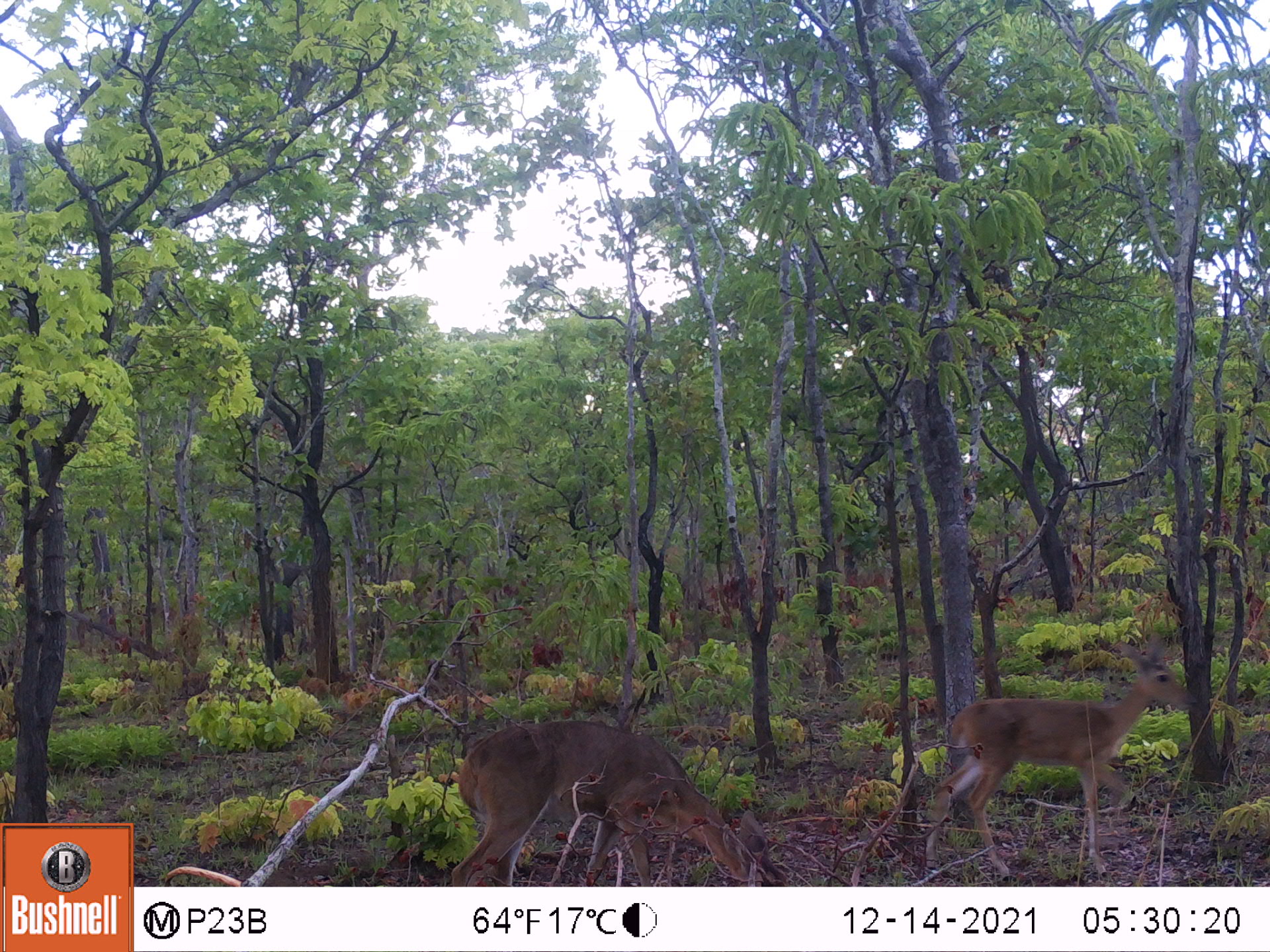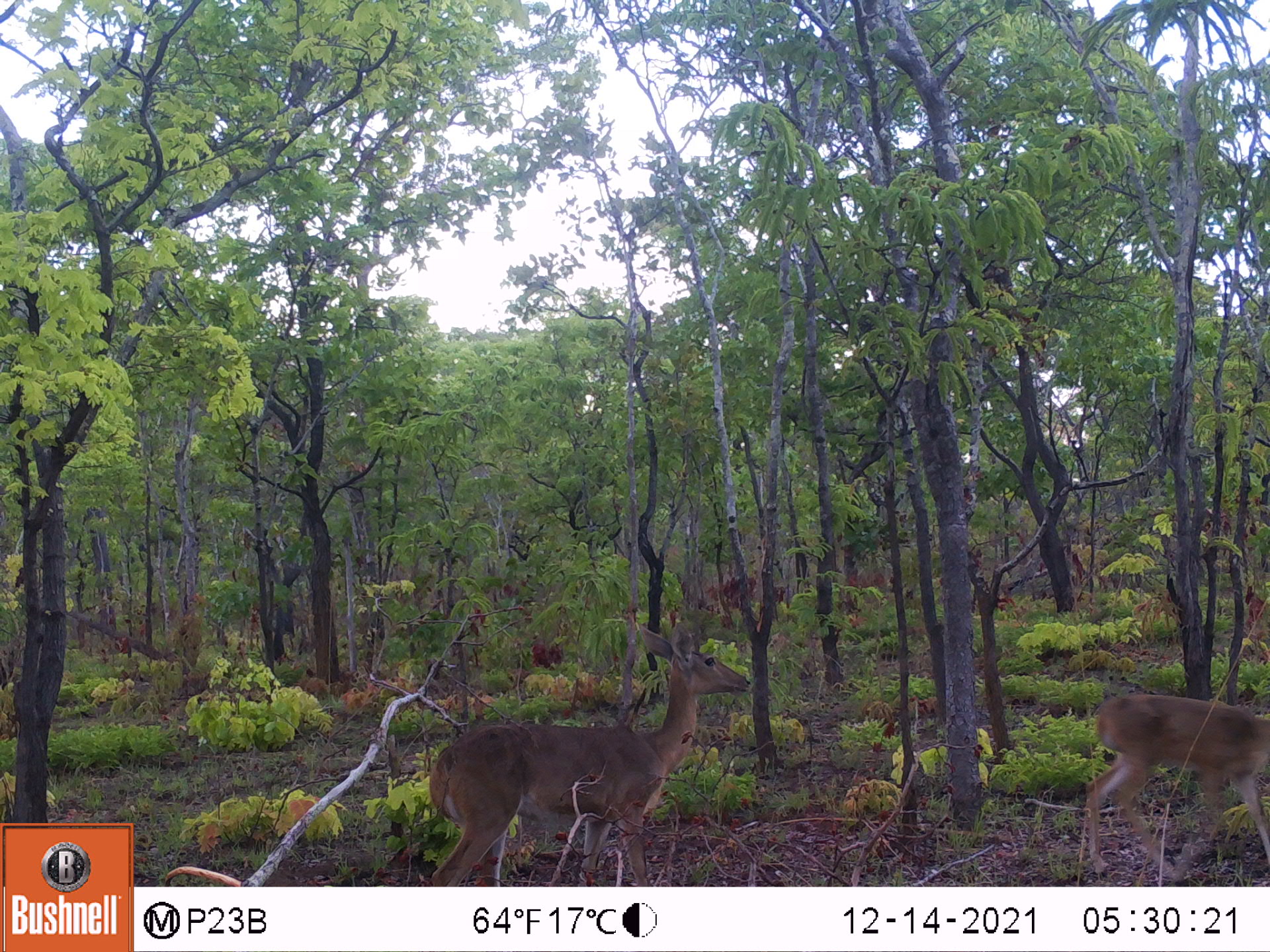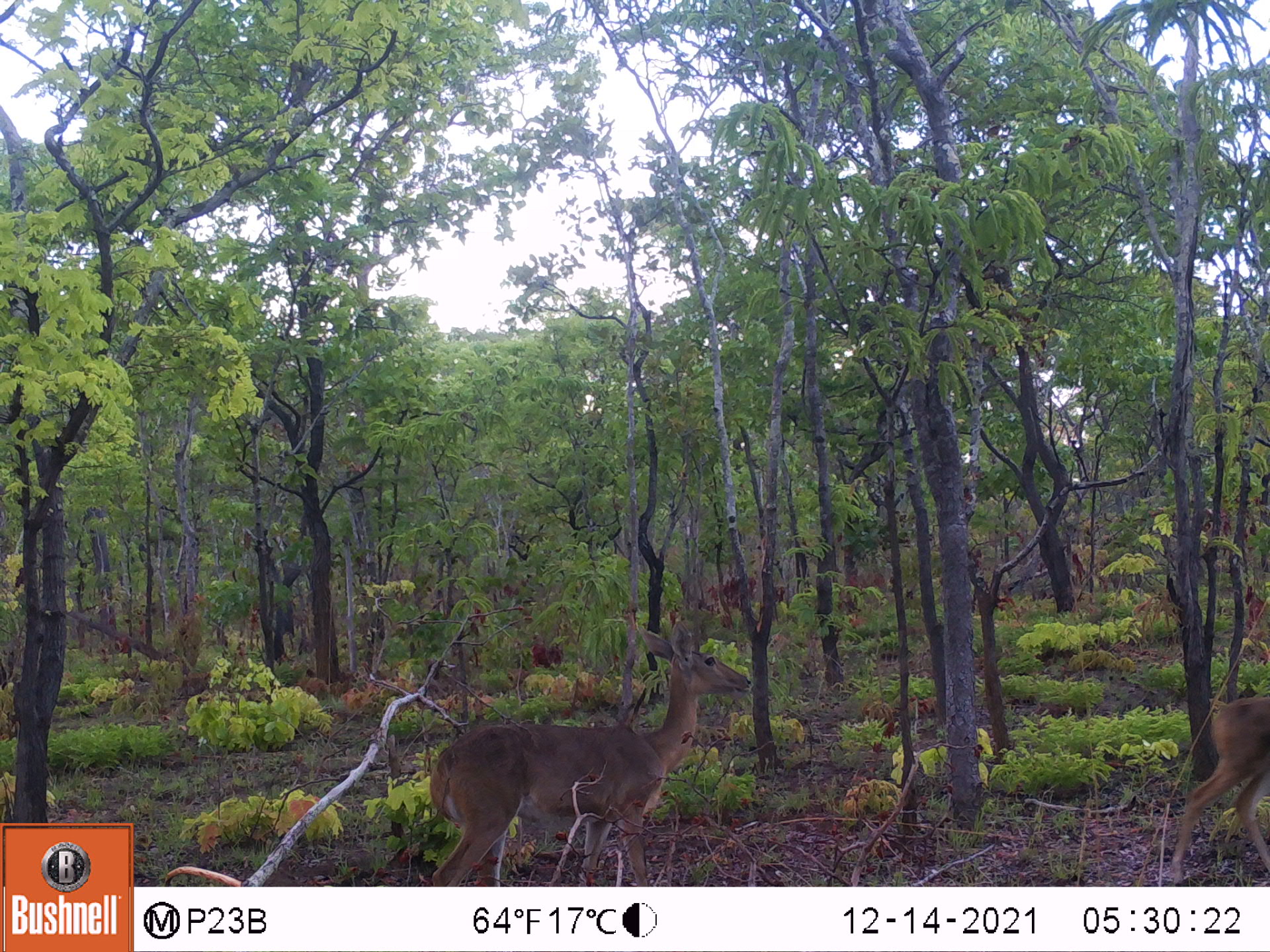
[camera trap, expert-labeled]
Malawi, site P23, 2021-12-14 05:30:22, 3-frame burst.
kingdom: Animalia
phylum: Chordata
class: Mammalia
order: Artiodactyla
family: Bovidae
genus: Redunca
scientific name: Redunca arundinum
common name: southern reedbuck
Southern reedbuck (Redunca arundinum), count 2.